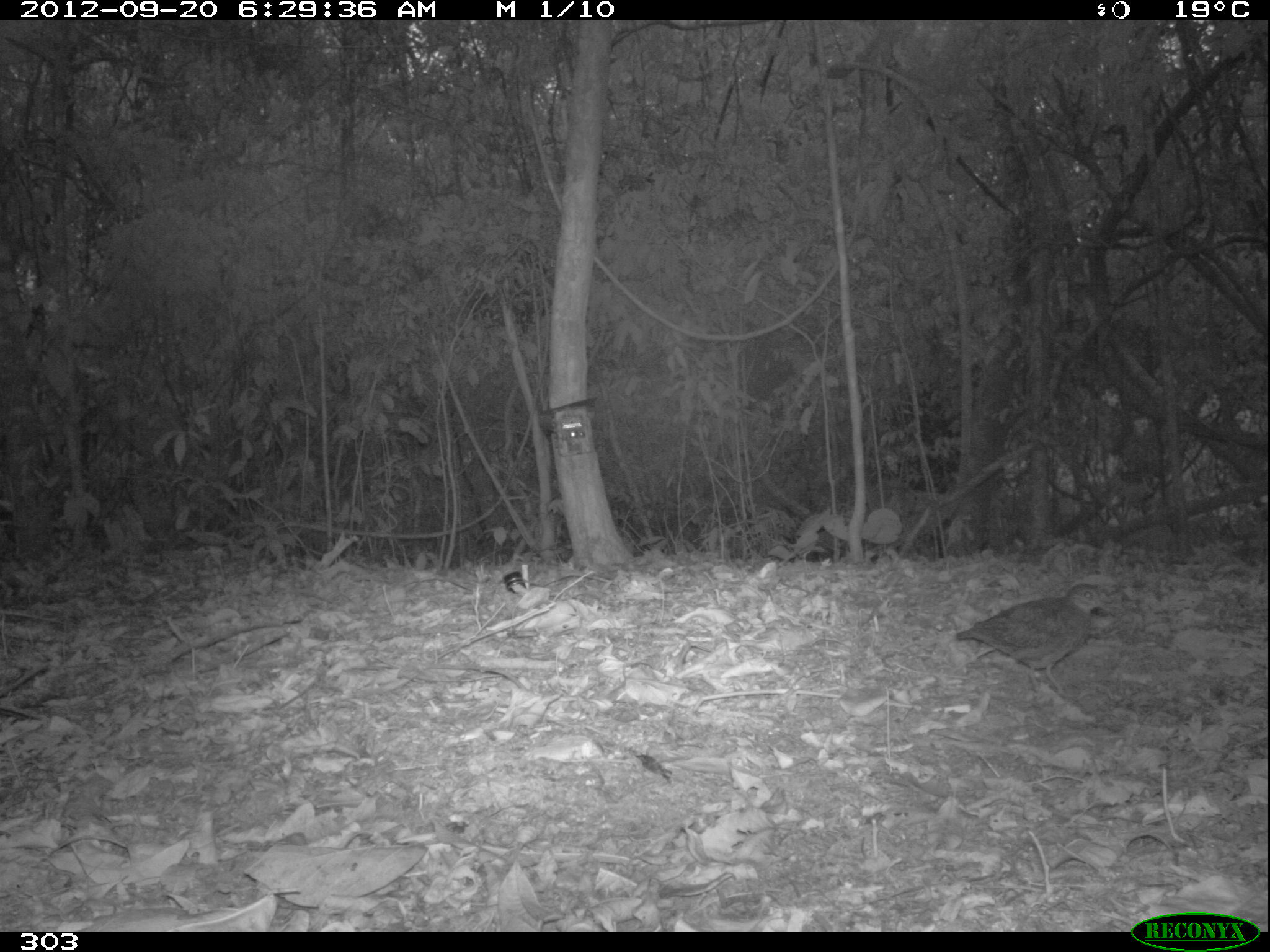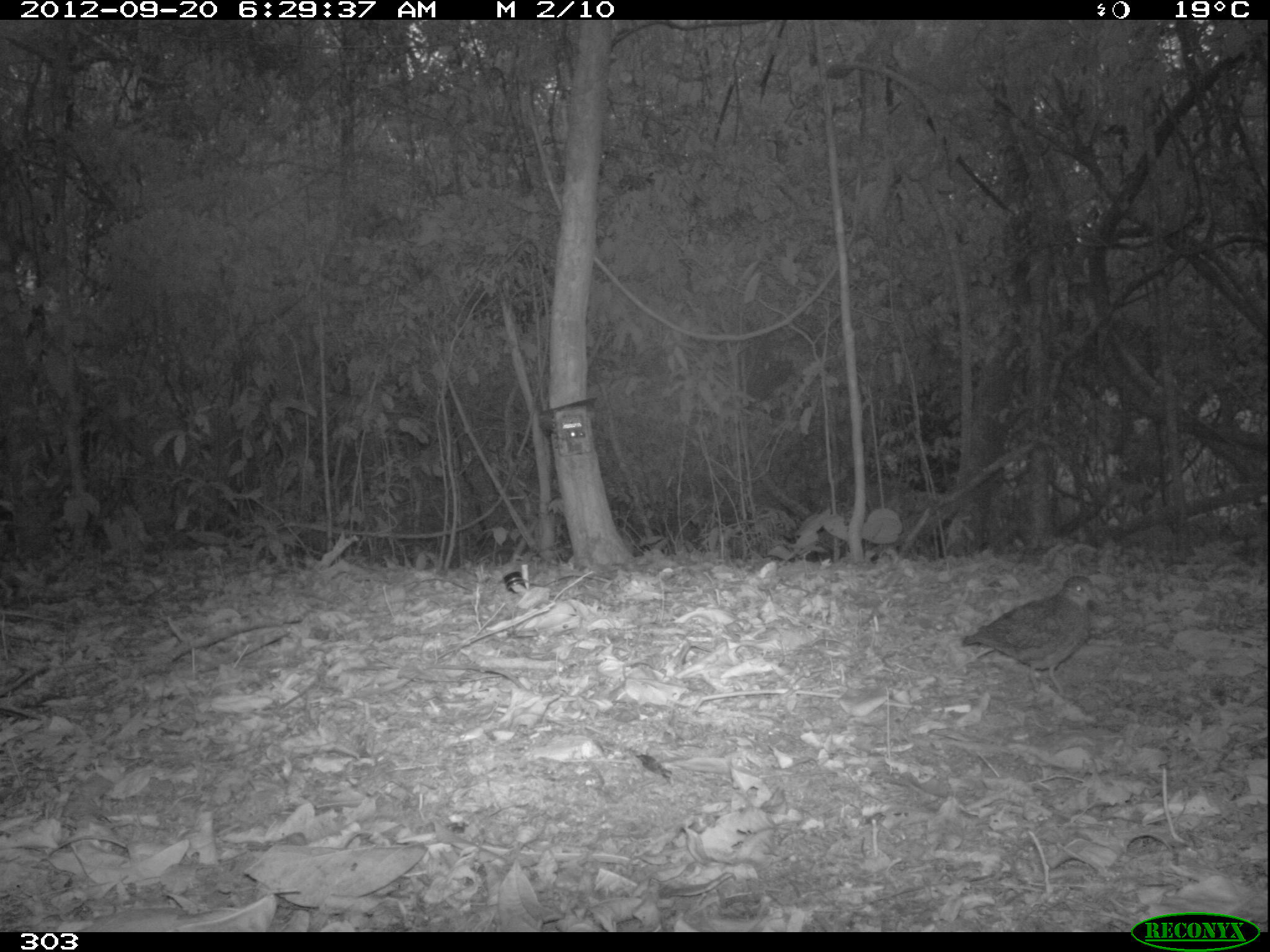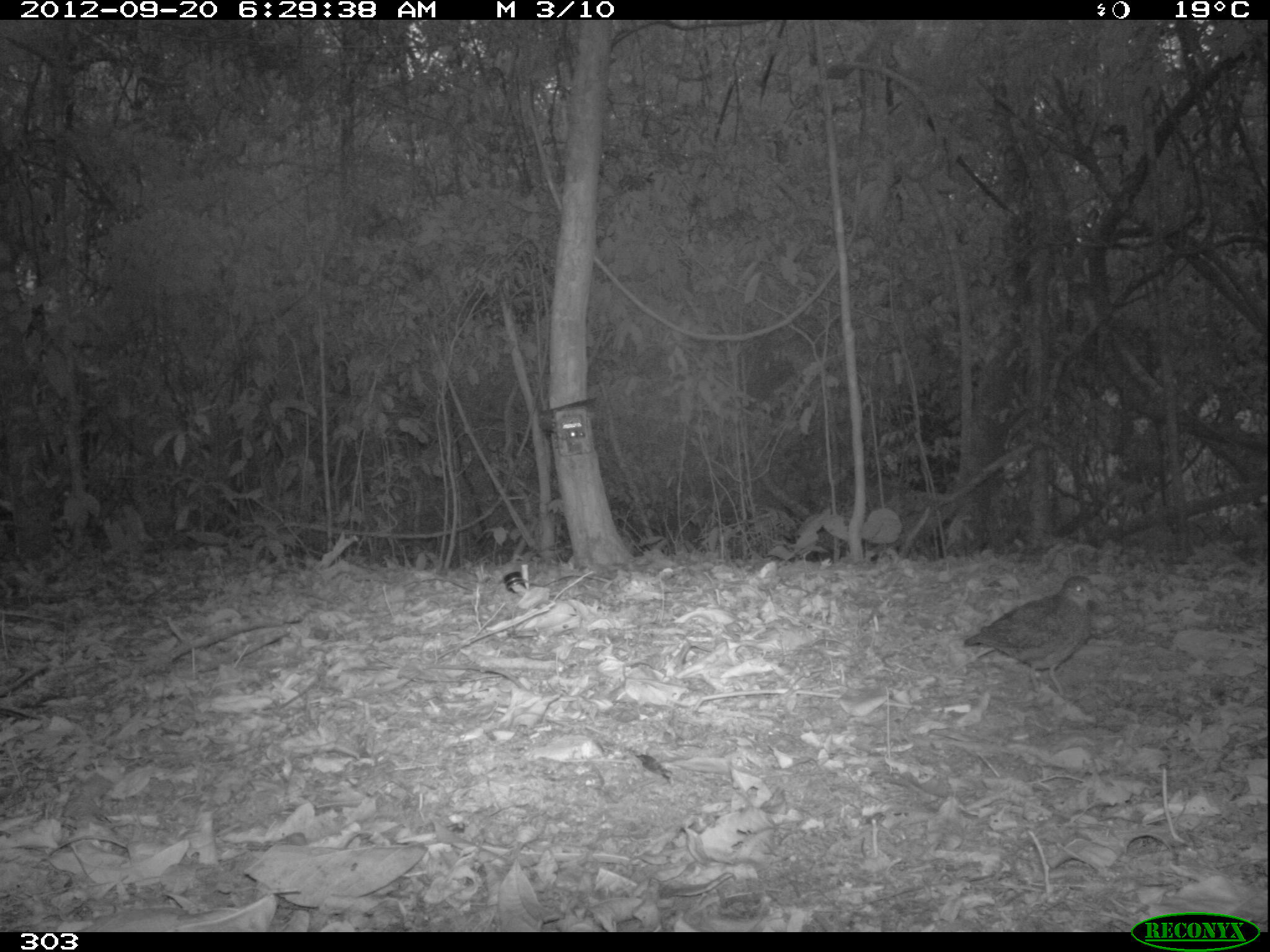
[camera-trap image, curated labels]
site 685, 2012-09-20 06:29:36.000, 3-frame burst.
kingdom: Animalia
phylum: Chordata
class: Aves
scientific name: Aves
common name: bird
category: unknown bird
Unknown bird (bird) (Aves).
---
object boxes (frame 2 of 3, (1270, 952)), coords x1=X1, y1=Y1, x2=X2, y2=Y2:
unknown bird: x1=961, y1=576, x2=1099, y2=695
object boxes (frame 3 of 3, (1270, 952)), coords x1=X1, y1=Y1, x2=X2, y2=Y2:
unknown bird: x1=963, y1=573, x2=1101, y2=697